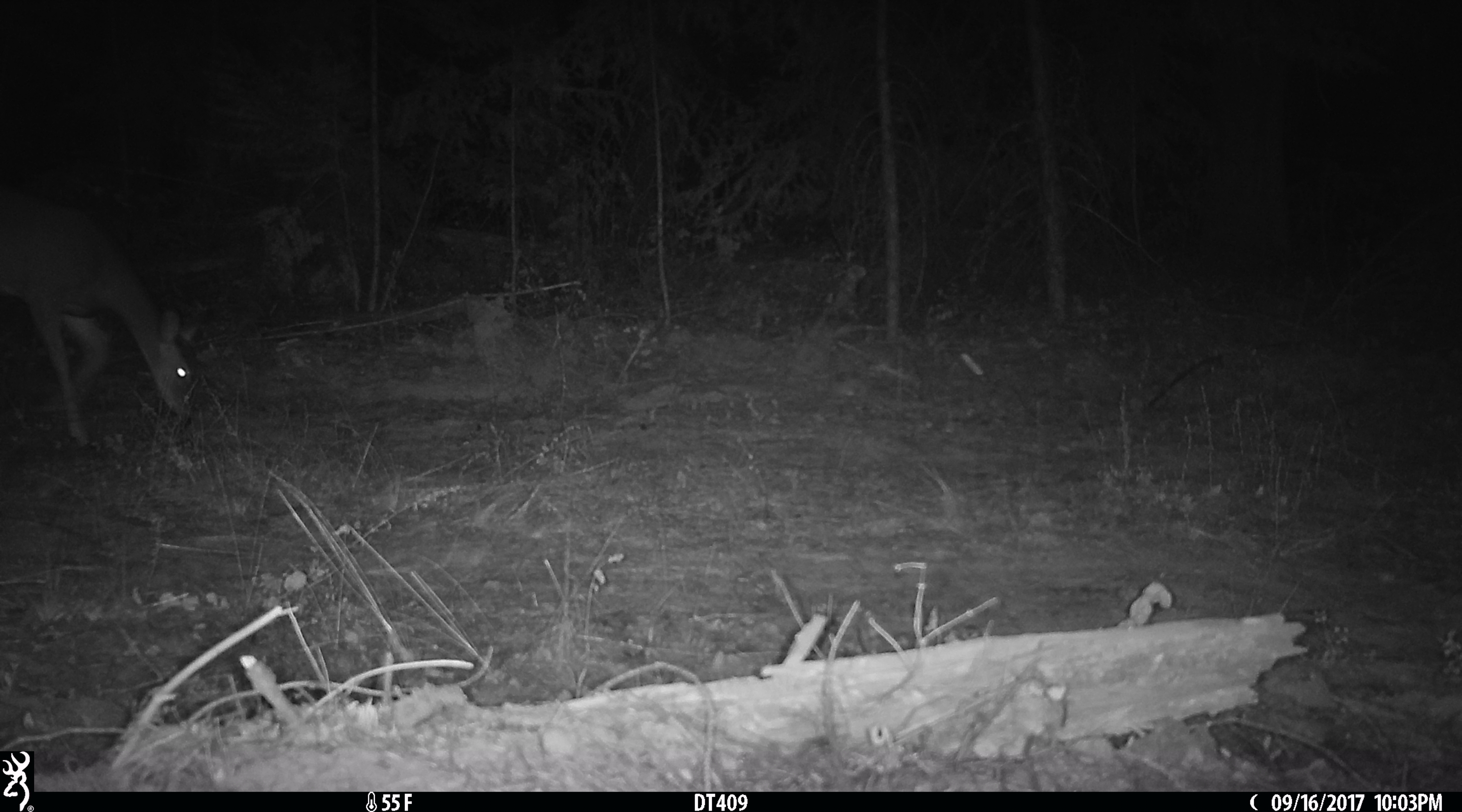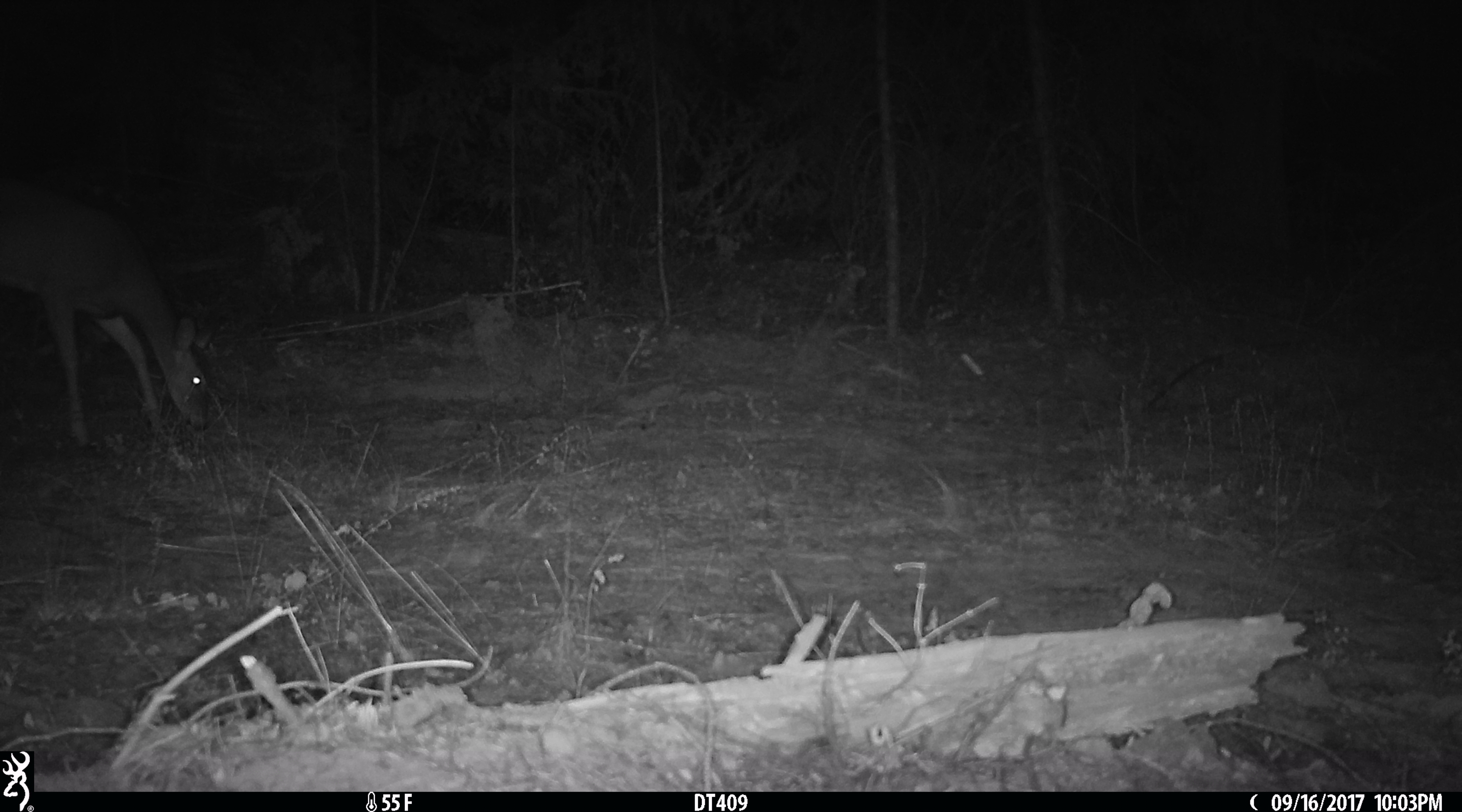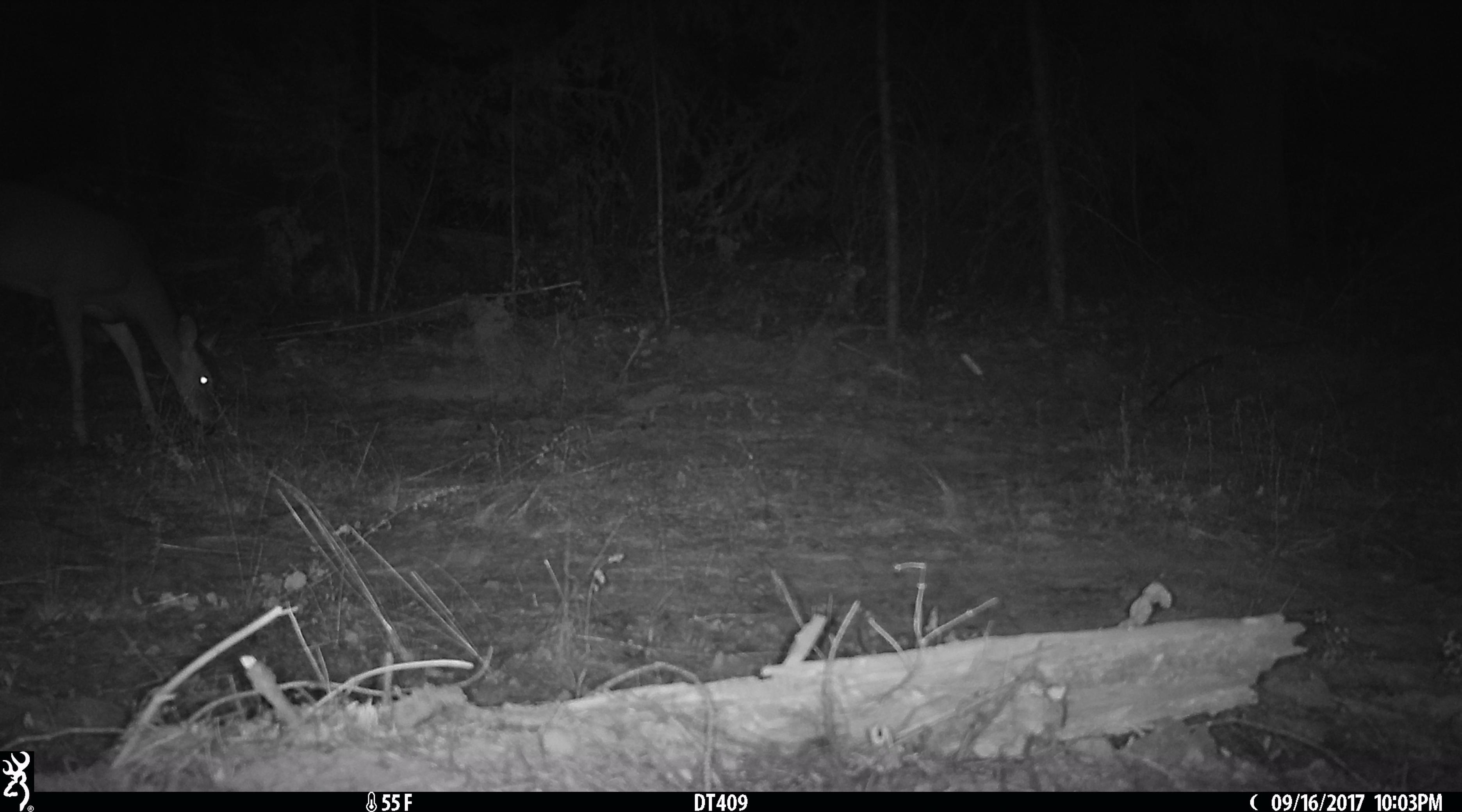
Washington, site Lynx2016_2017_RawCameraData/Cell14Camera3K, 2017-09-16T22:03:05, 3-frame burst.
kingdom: Animalia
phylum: Chordata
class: Mammalia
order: Artiodactyla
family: Cervidae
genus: Odocoileus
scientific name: Odocoileus virginianus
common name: white-tailed deer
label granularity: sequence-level